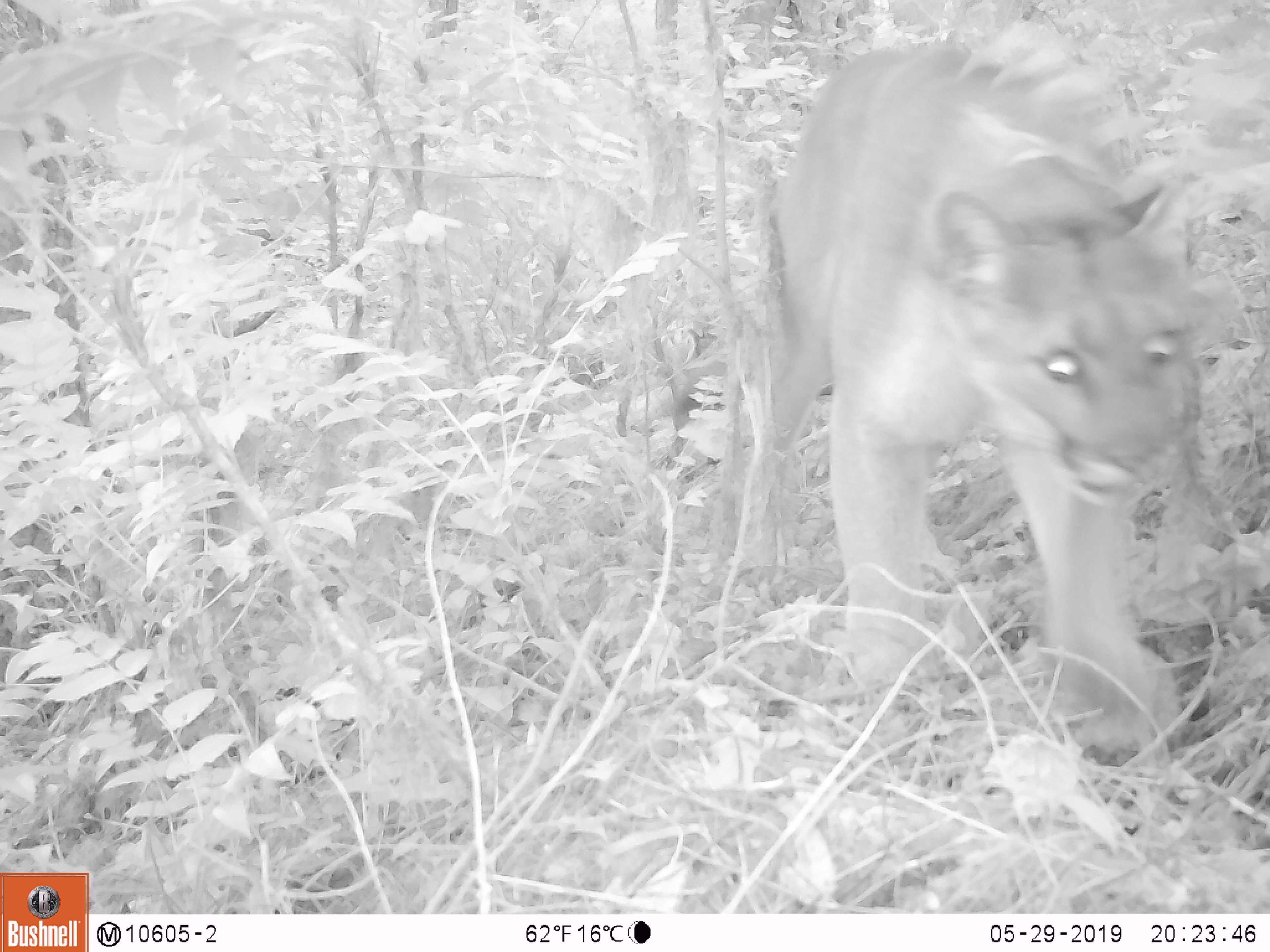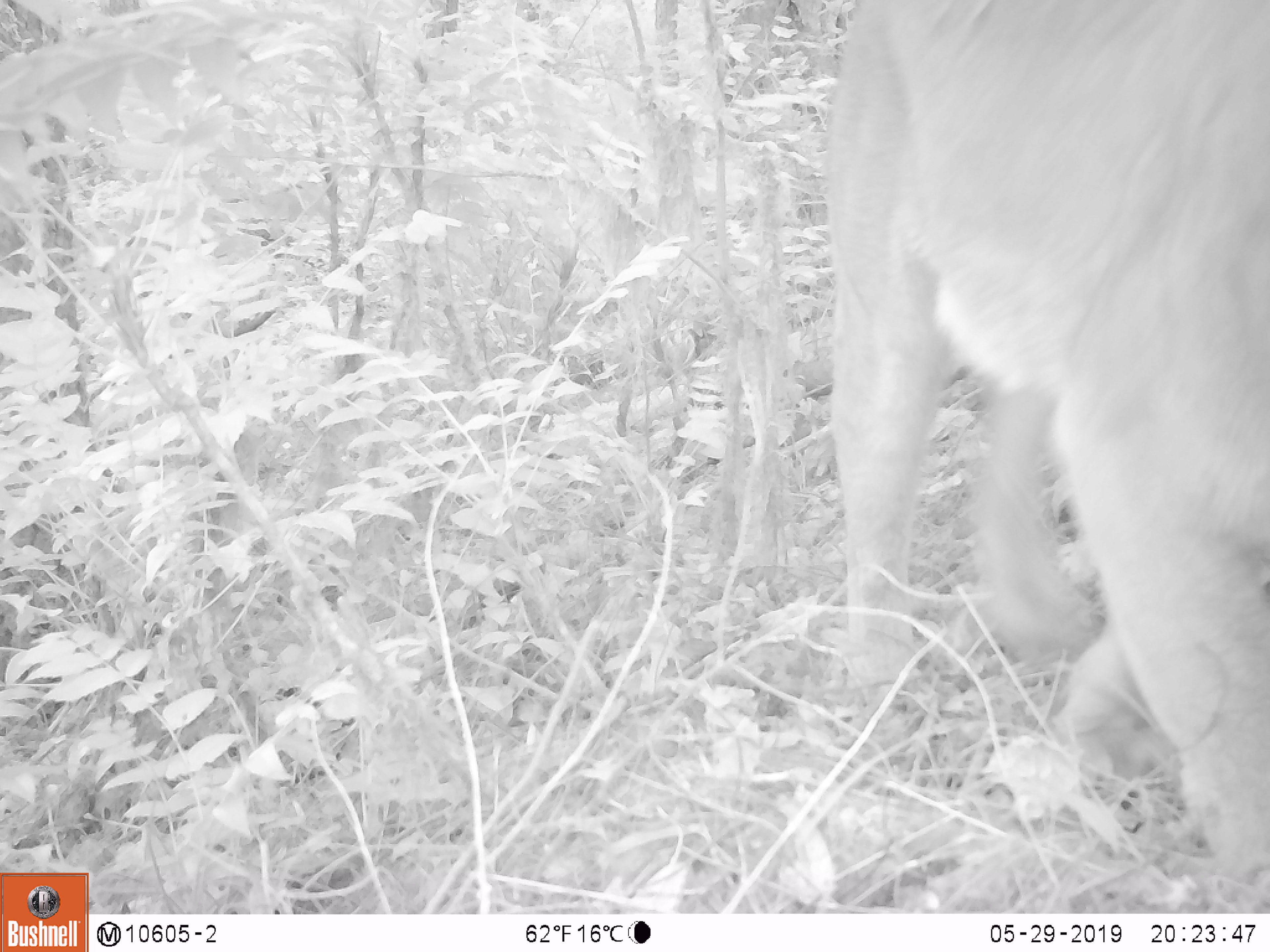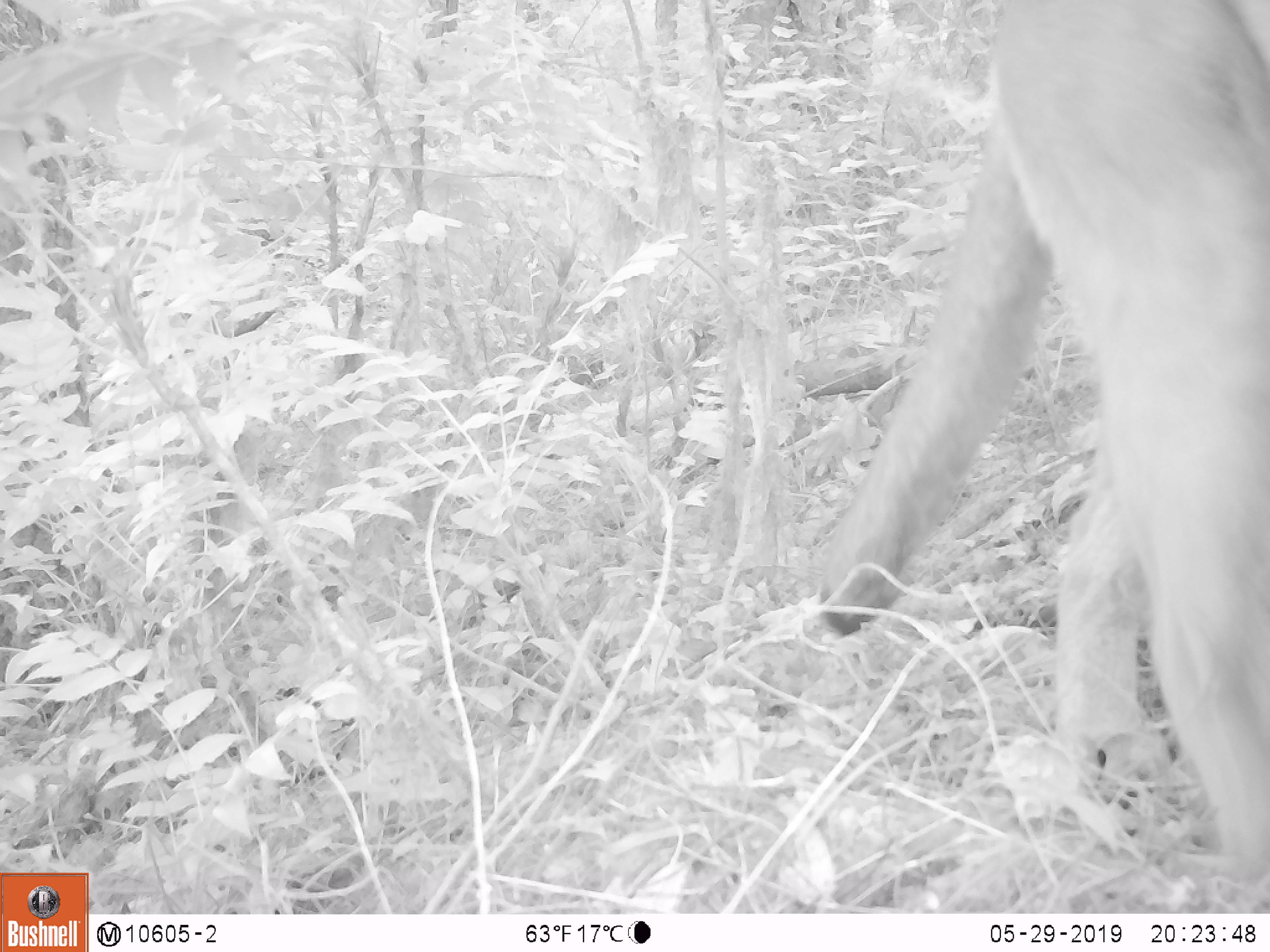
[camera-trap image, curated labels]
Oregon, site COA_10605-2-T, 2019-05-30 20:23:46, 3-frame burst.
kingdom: Animalia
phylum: Chordata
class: Mammalia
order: Carnivora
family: Felidae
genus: Puma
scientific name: Puma concolor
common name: cougar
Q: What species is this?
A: Cougar (Puma concolor).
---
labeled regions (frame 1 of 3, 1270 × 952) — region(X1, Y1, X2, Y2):
cougar: region(719, 7, 1244, 772)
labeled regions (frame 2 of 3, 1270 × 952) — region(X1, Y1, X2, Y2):
cougar: region(796, 4, 1265, 900)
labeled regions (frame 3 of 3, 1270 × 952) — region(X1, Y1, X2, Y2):
cougar: region(801, 2, 1268, 895)